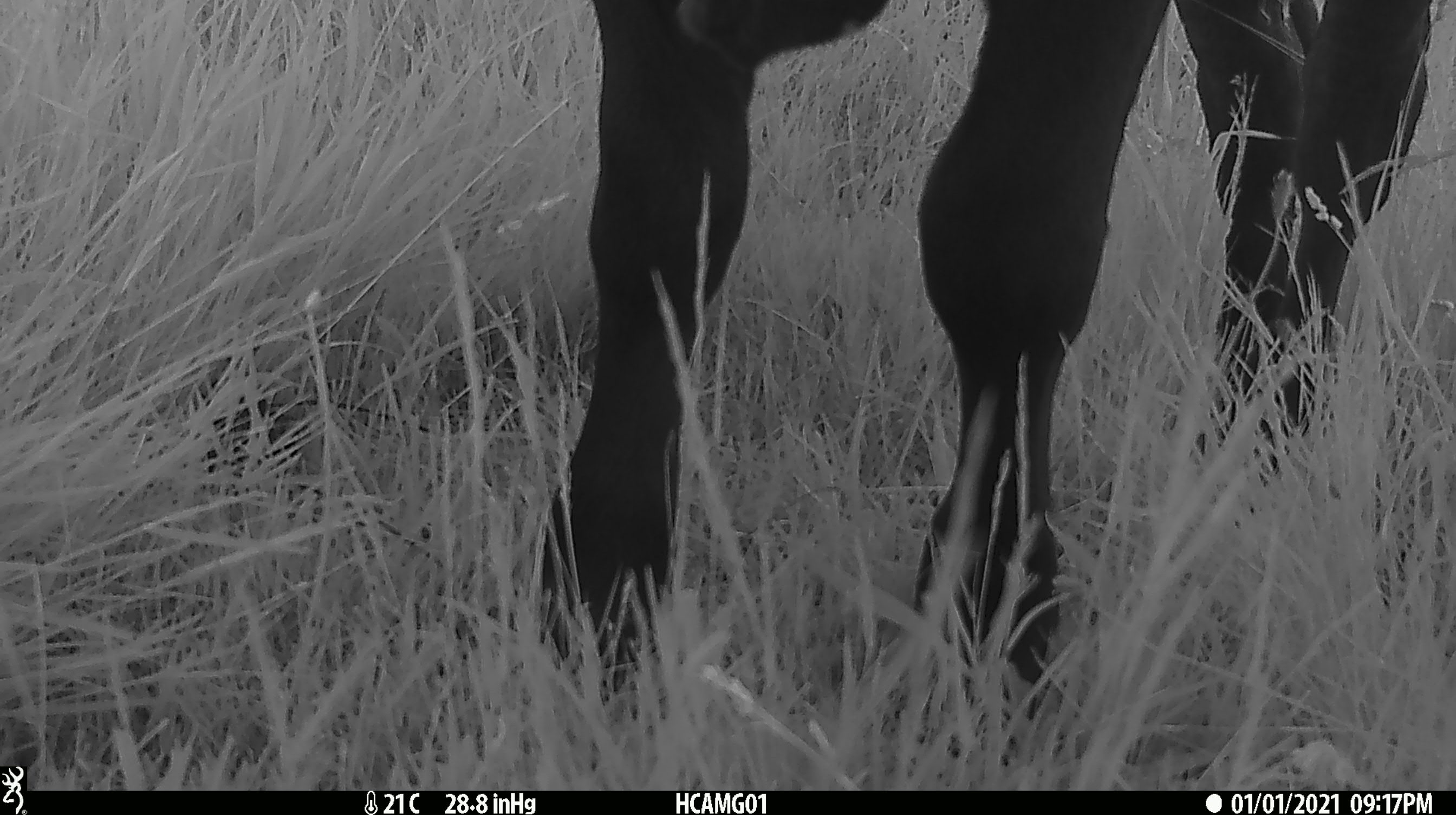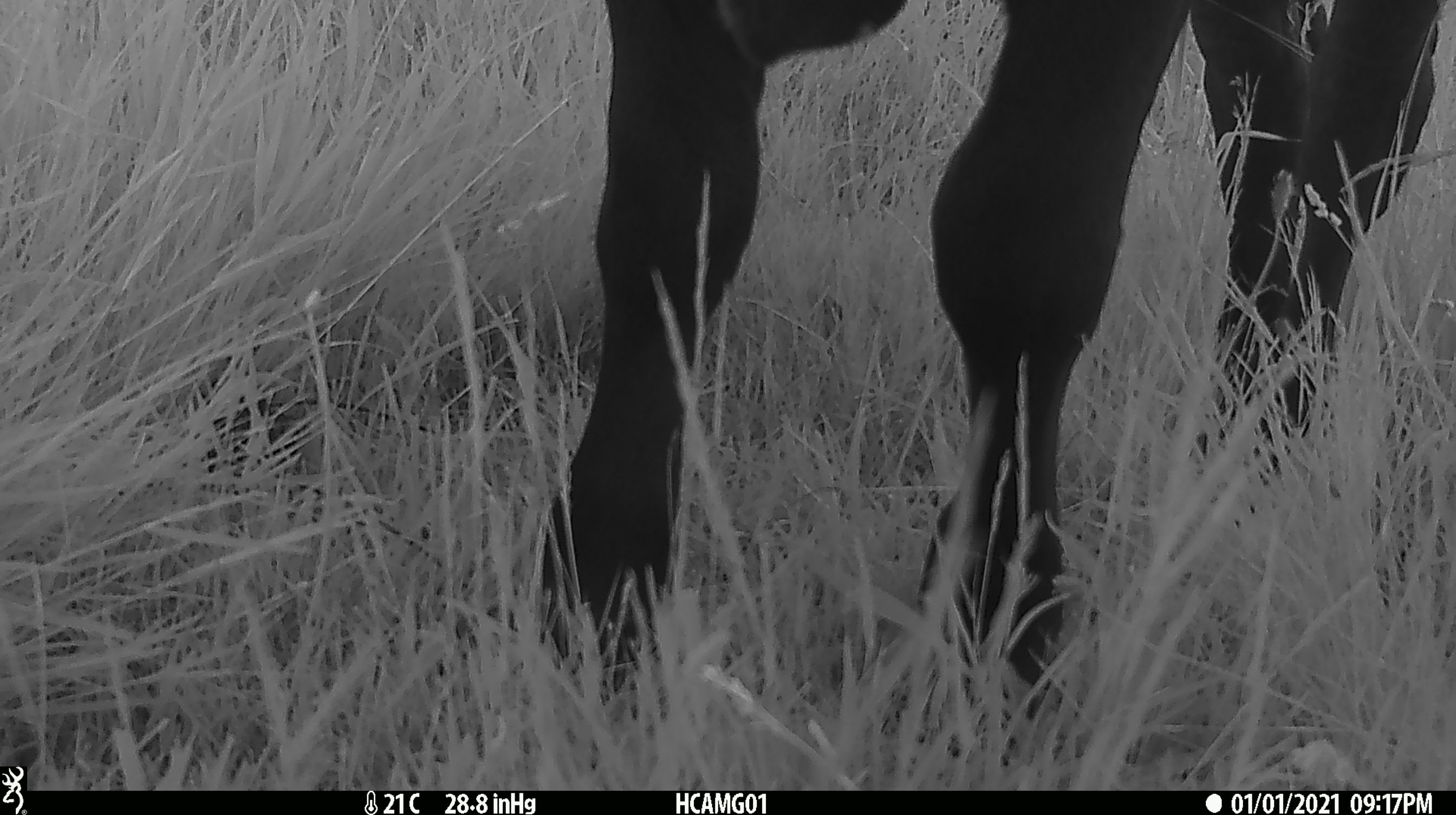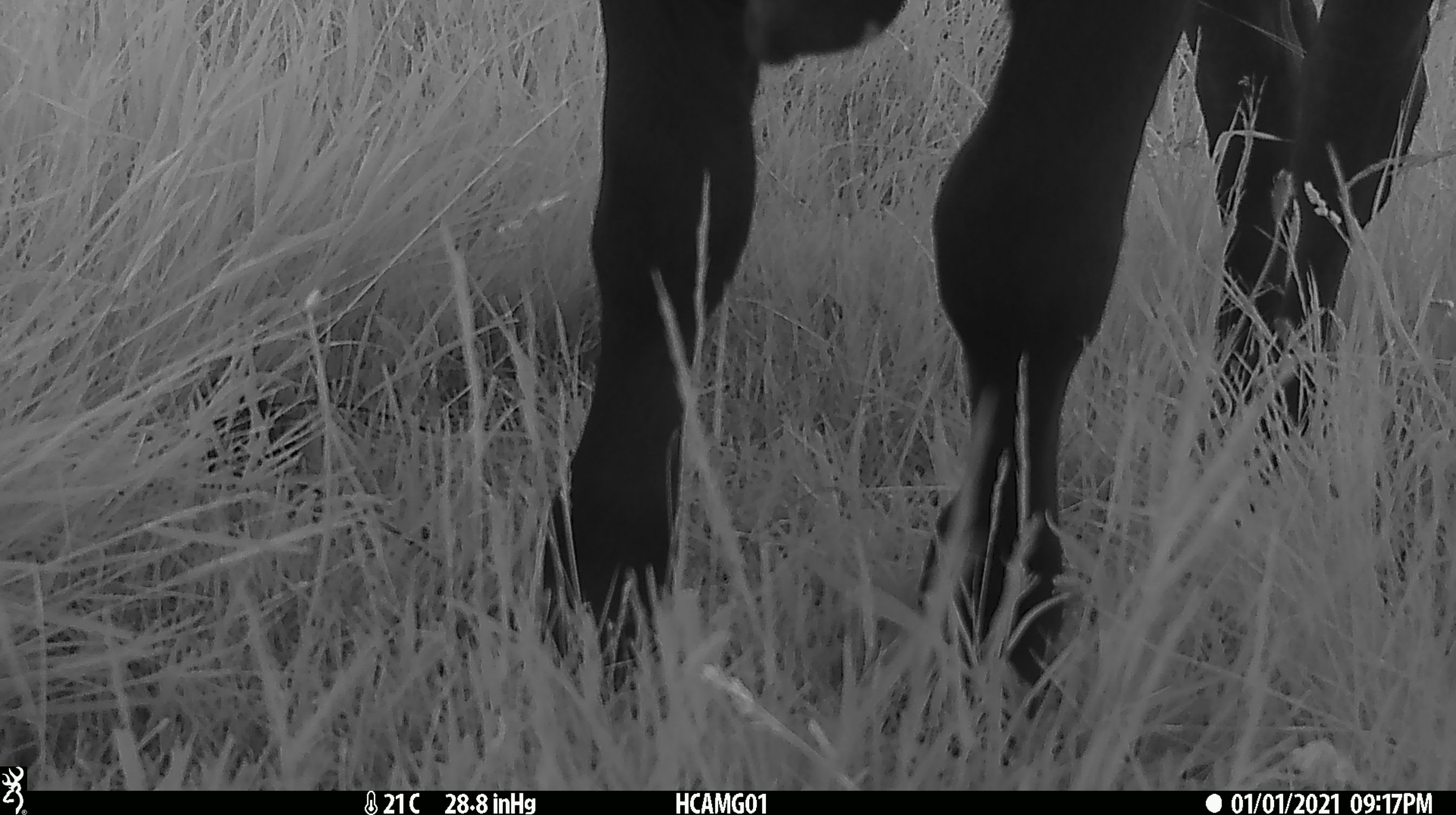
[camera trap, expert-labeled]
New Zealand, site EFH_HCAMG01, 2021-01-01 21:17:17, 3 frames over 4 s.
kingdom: Animalia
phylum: Chordata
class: Mammalia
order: Artiodactyla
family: Bovidae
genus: Bos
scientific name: Bos taurus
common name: domestic cow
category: cow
Cow (domestic cow) (Bos taurus).